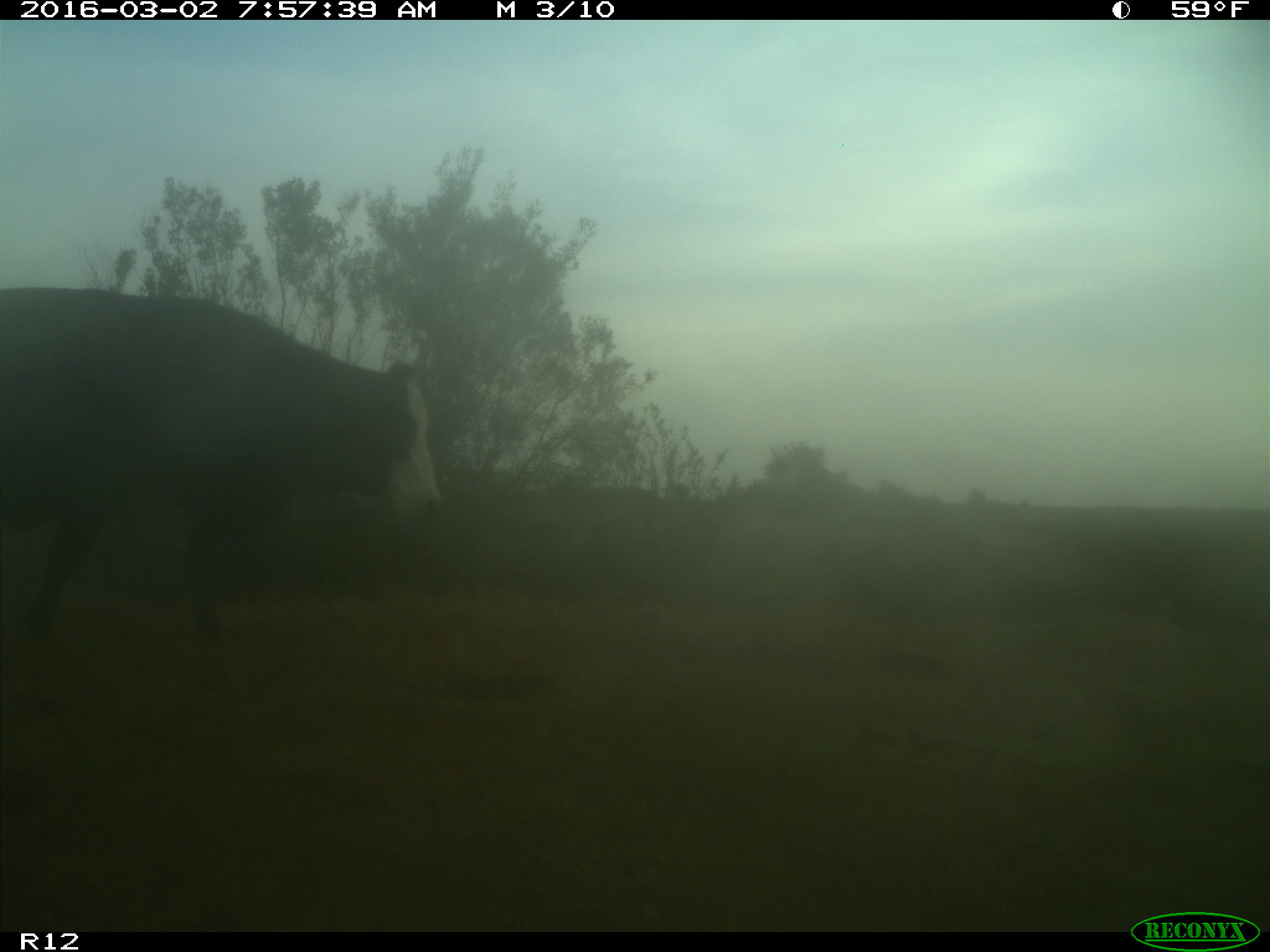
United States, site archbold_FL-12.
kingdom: Animalia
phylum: Chordata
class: Mammalia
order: Artiodactyla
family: Bovidae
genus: Bos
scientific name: Bos taurus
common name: domestic cow